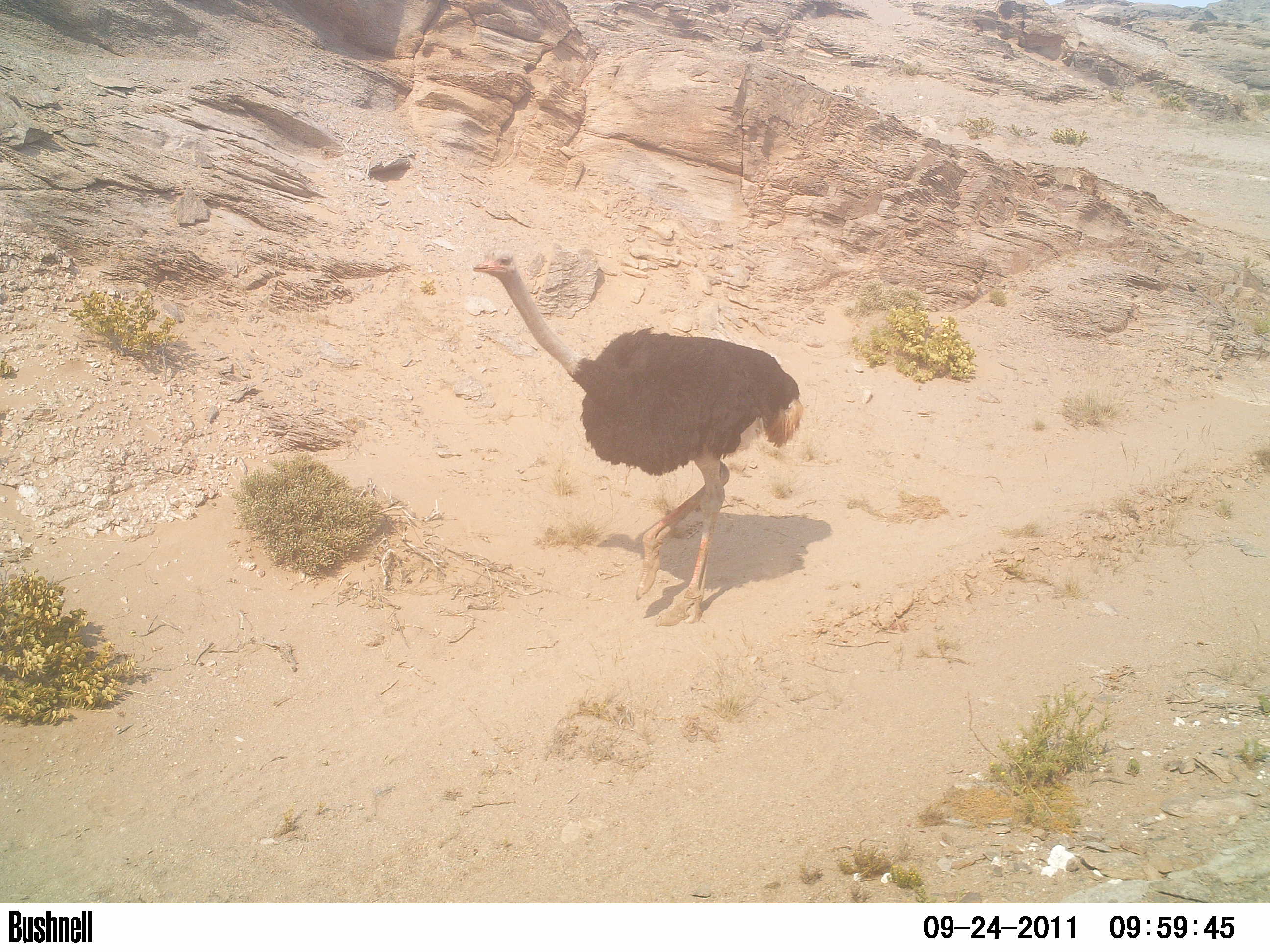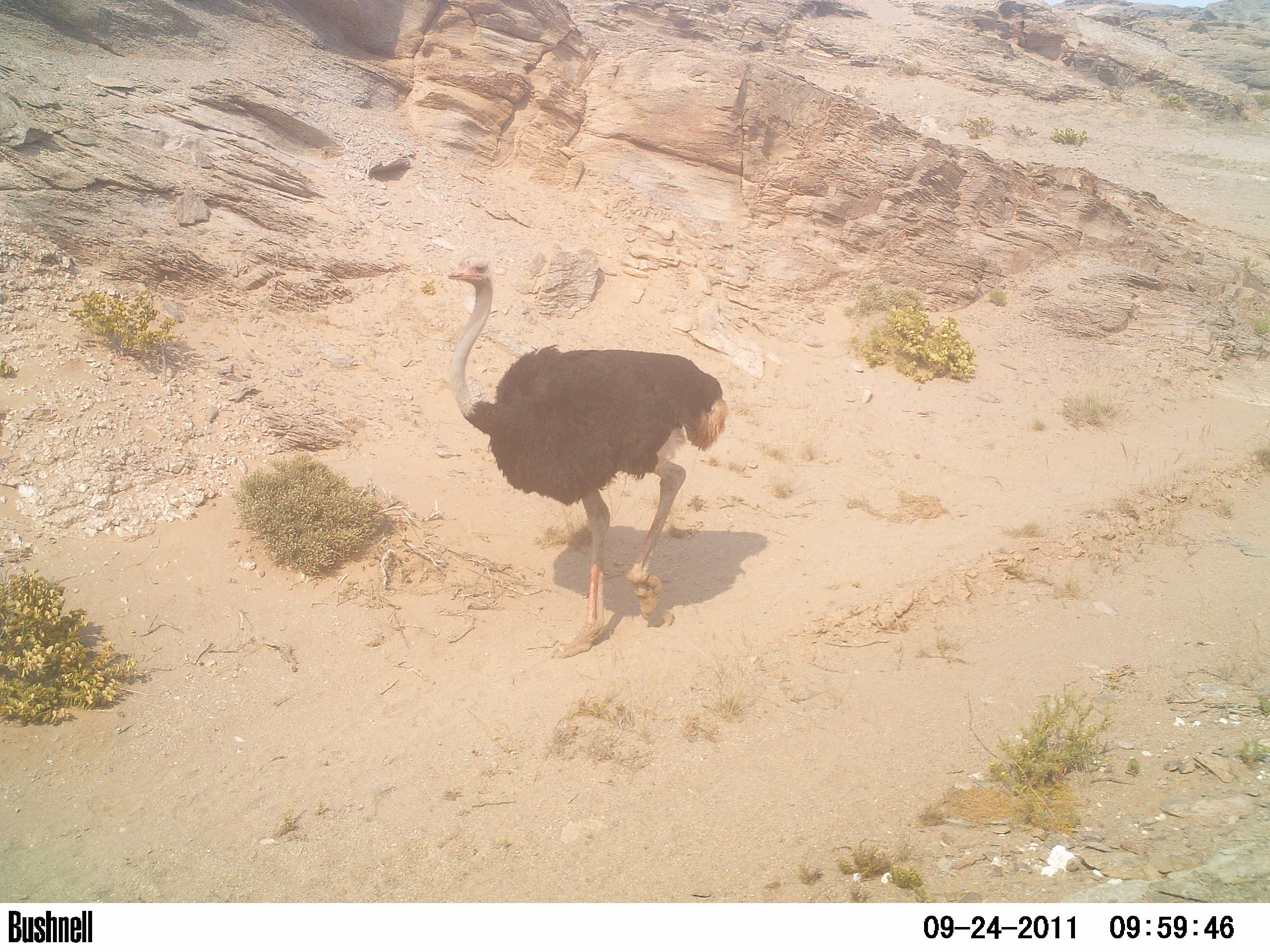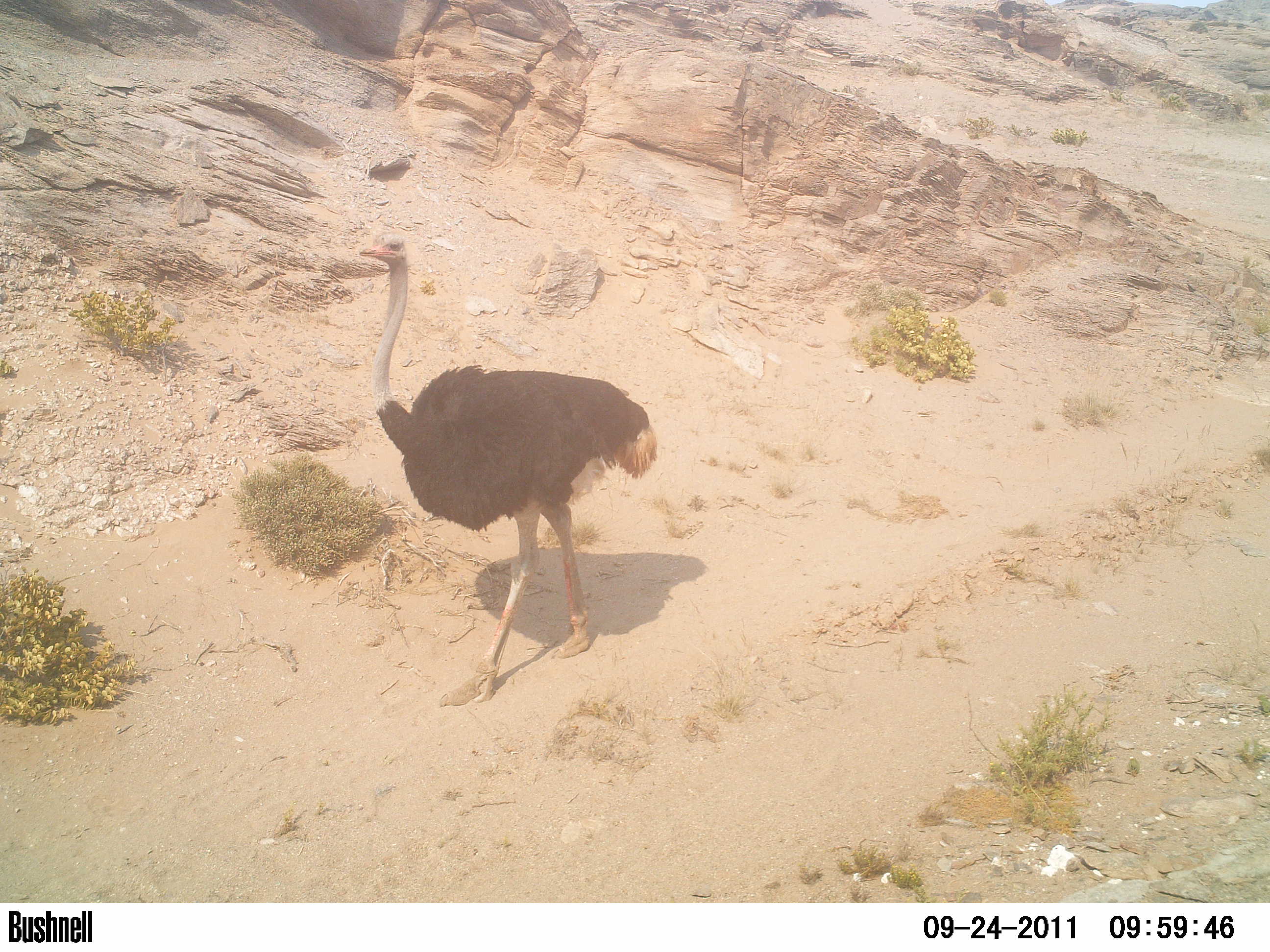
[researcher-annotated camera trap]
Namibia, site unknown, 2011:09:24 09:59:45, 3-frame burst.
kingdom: Animalia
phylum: Chordata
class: Aves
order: Struthioniformes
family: Struthionidae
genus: Struthio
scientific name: Struthio camelus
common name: common ostrich